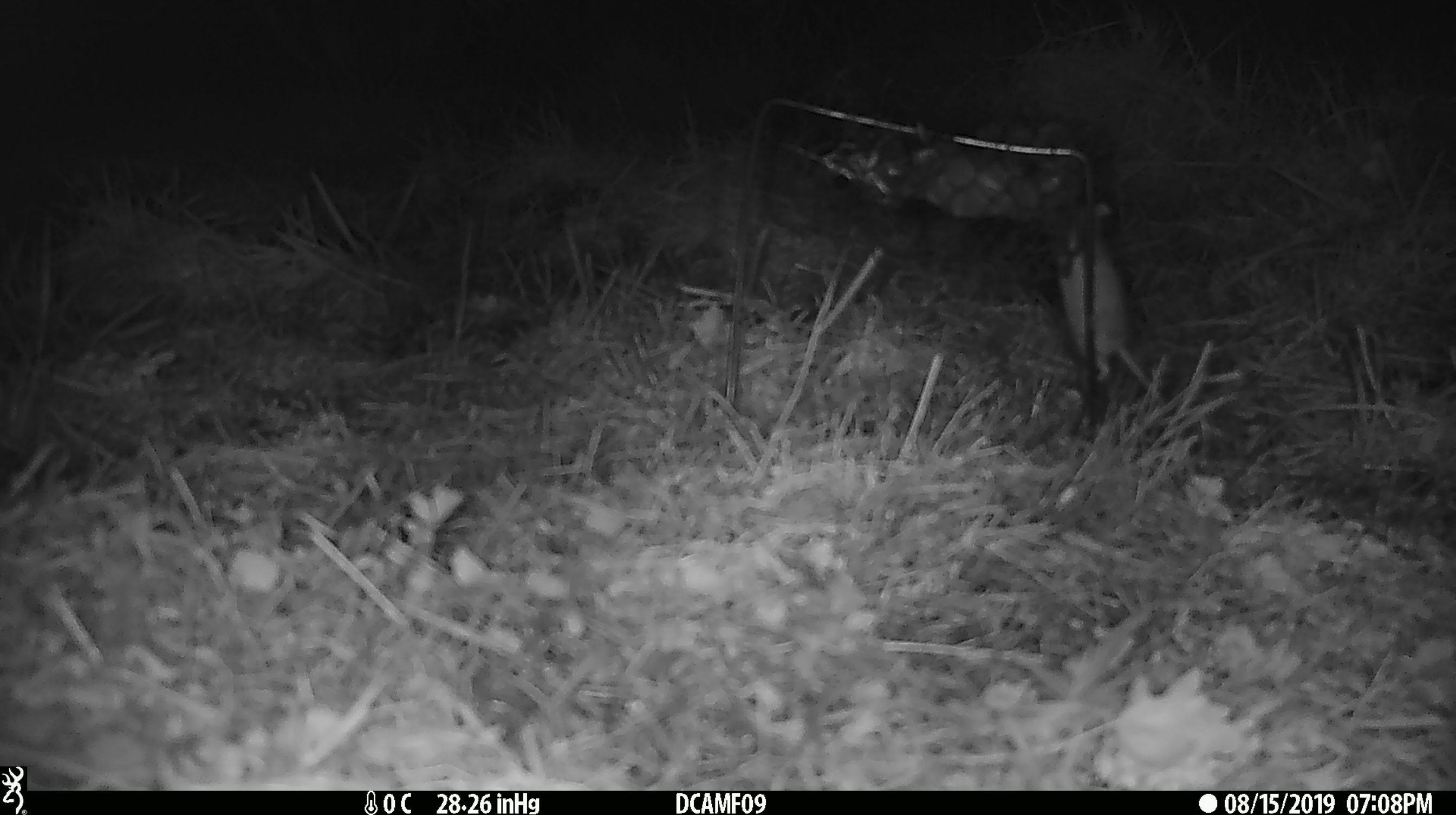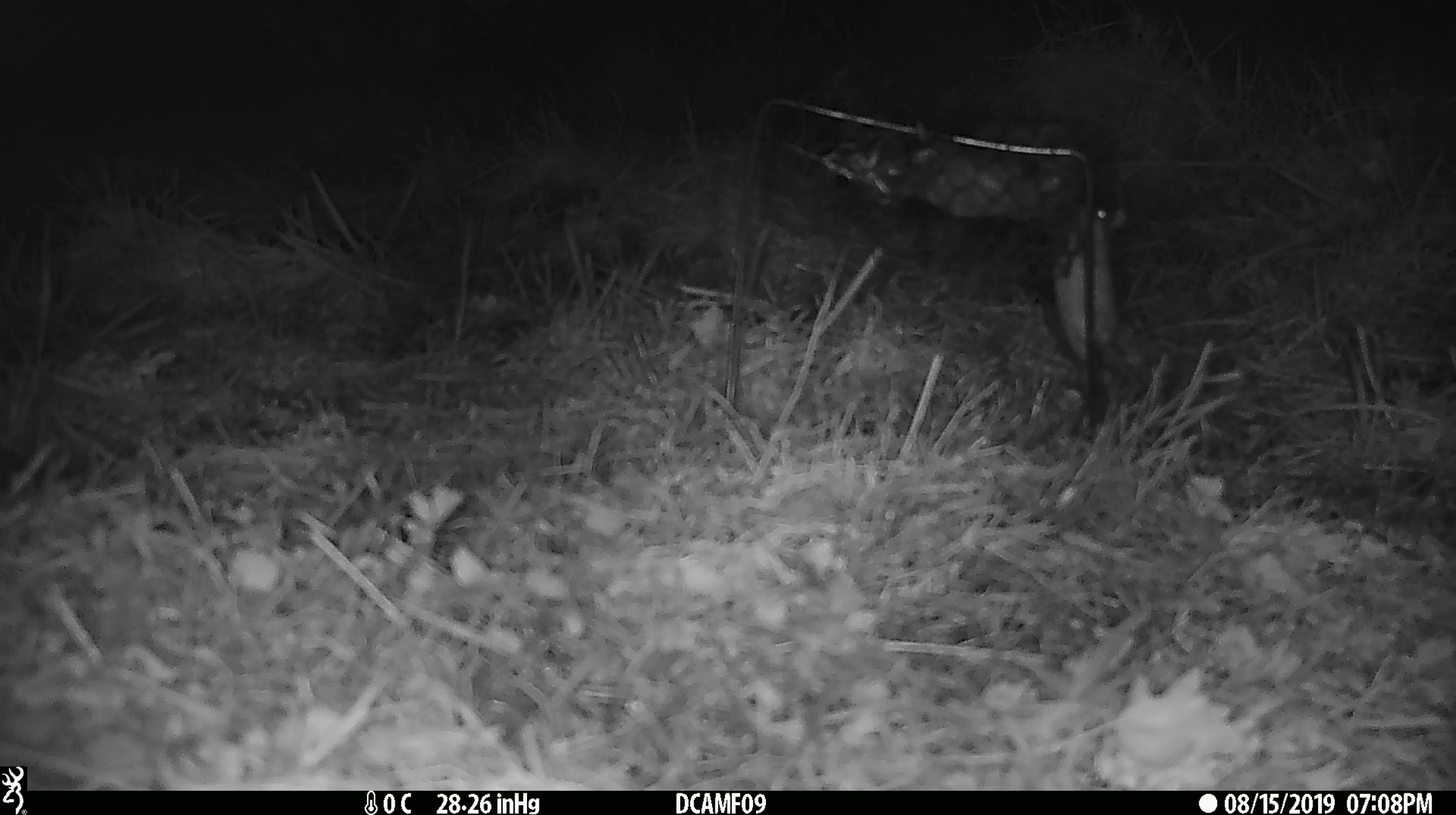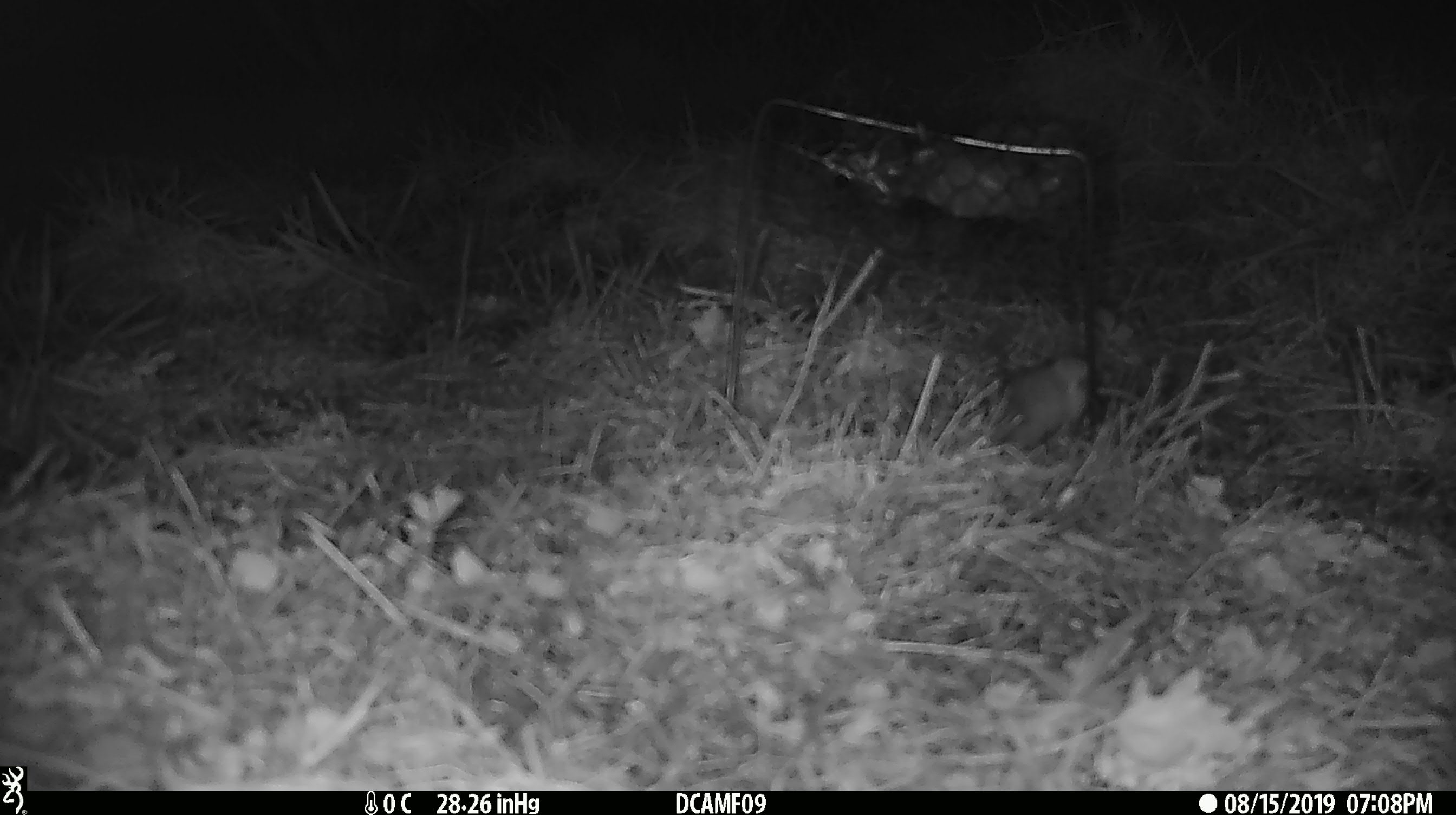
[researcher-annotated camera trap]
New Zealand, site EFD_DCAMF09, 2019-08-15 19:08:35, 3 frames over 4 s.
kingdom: Animalia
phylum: Chordata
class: Mammalia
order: Rodentia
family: Muridae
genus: Mus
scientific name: Mus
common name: mouse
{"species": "mouse (Mus)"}